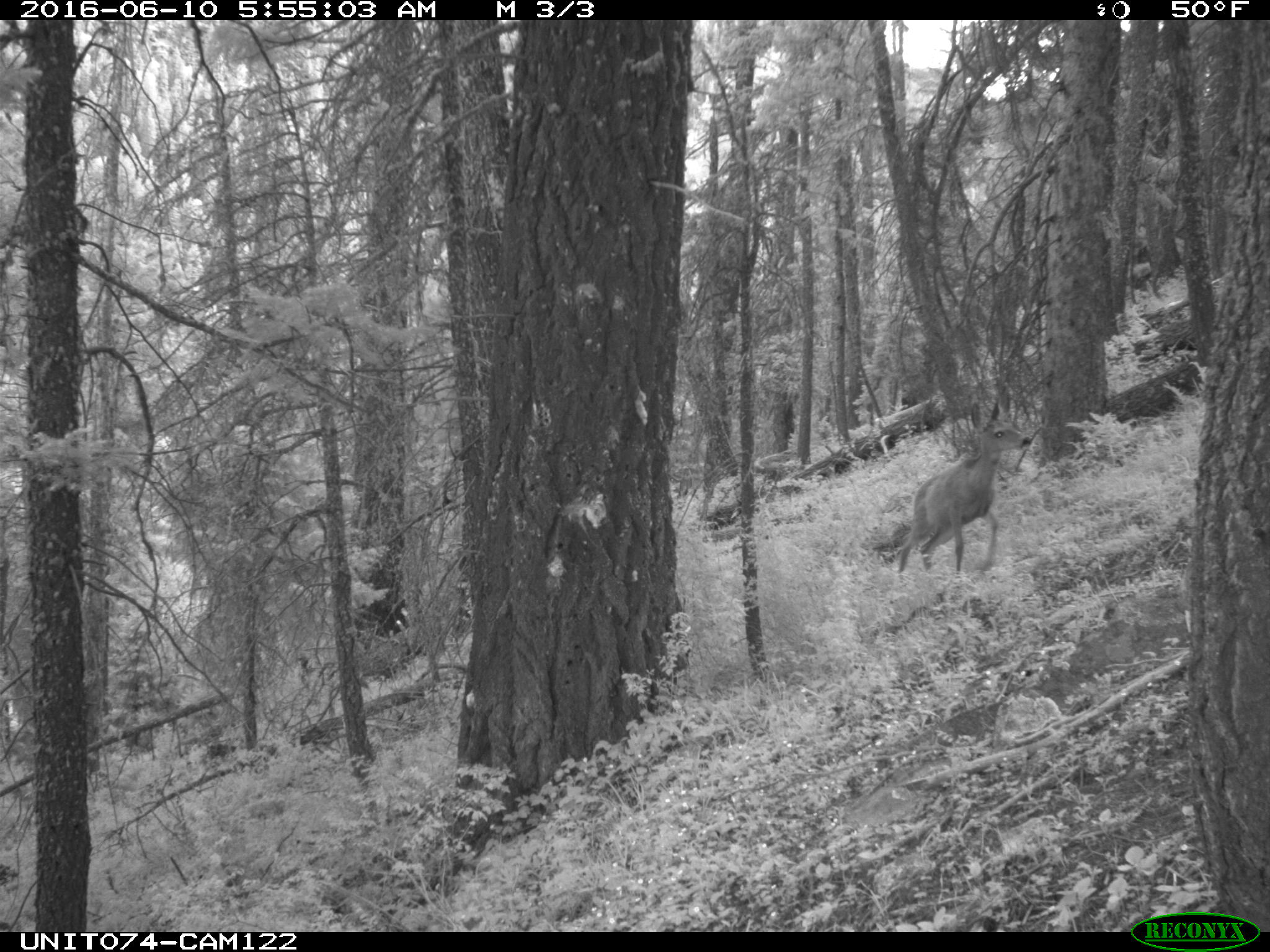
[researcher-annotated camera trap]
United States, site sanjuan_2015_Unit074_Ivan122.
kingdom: Animalia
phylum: Chordata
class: Mammalia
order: Artiodactyla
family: Cervidae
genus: Odocoileus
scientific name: Odocoileus hemionus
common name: mule deer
Odocoileus hemionus (mule deer).